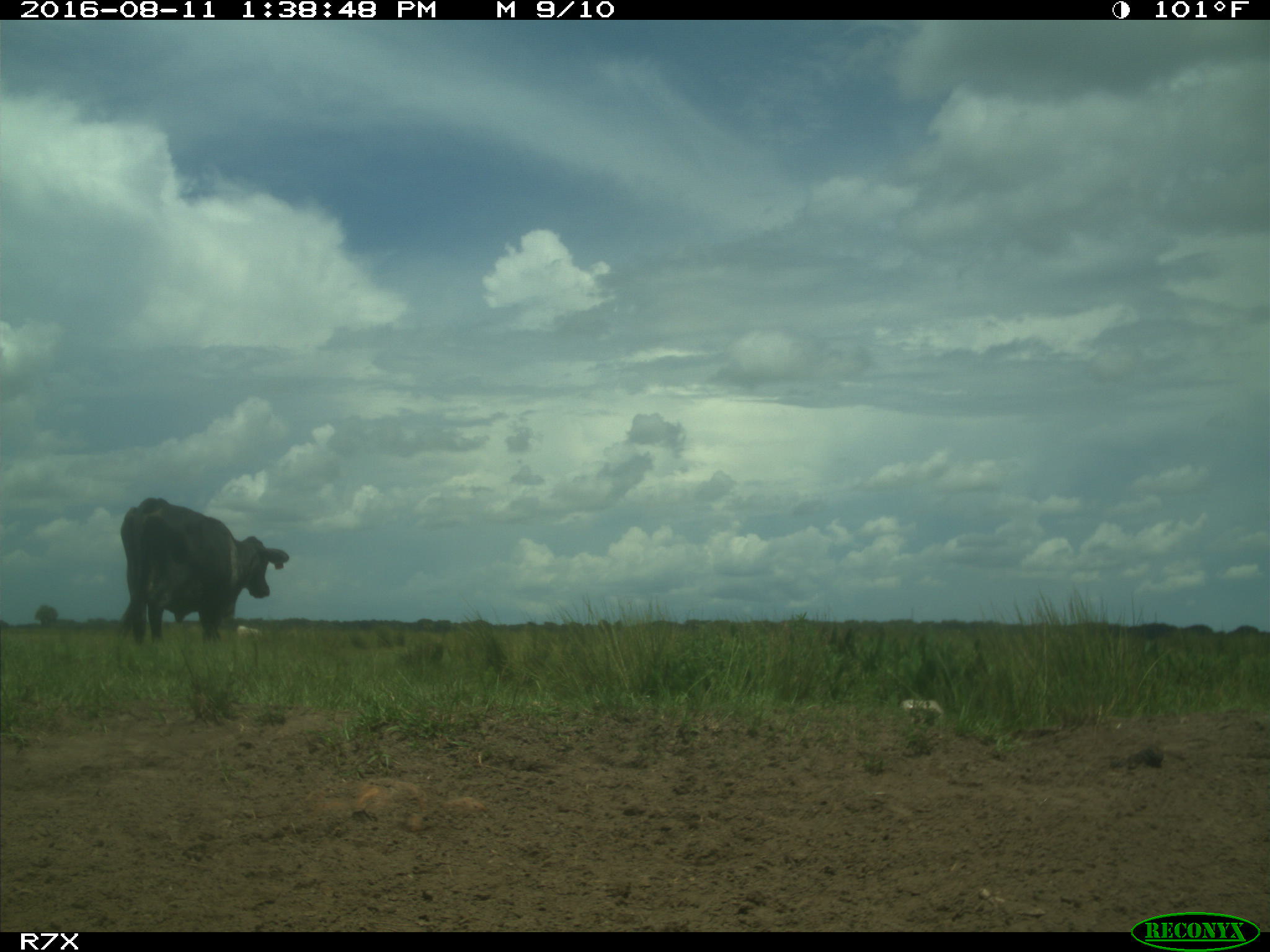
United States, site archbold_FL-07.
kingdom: Animalia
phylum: Chordata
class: Mammalia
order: Artiodactyla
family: Bovidae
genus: Bos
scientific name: Bos taurus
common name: domestic cow